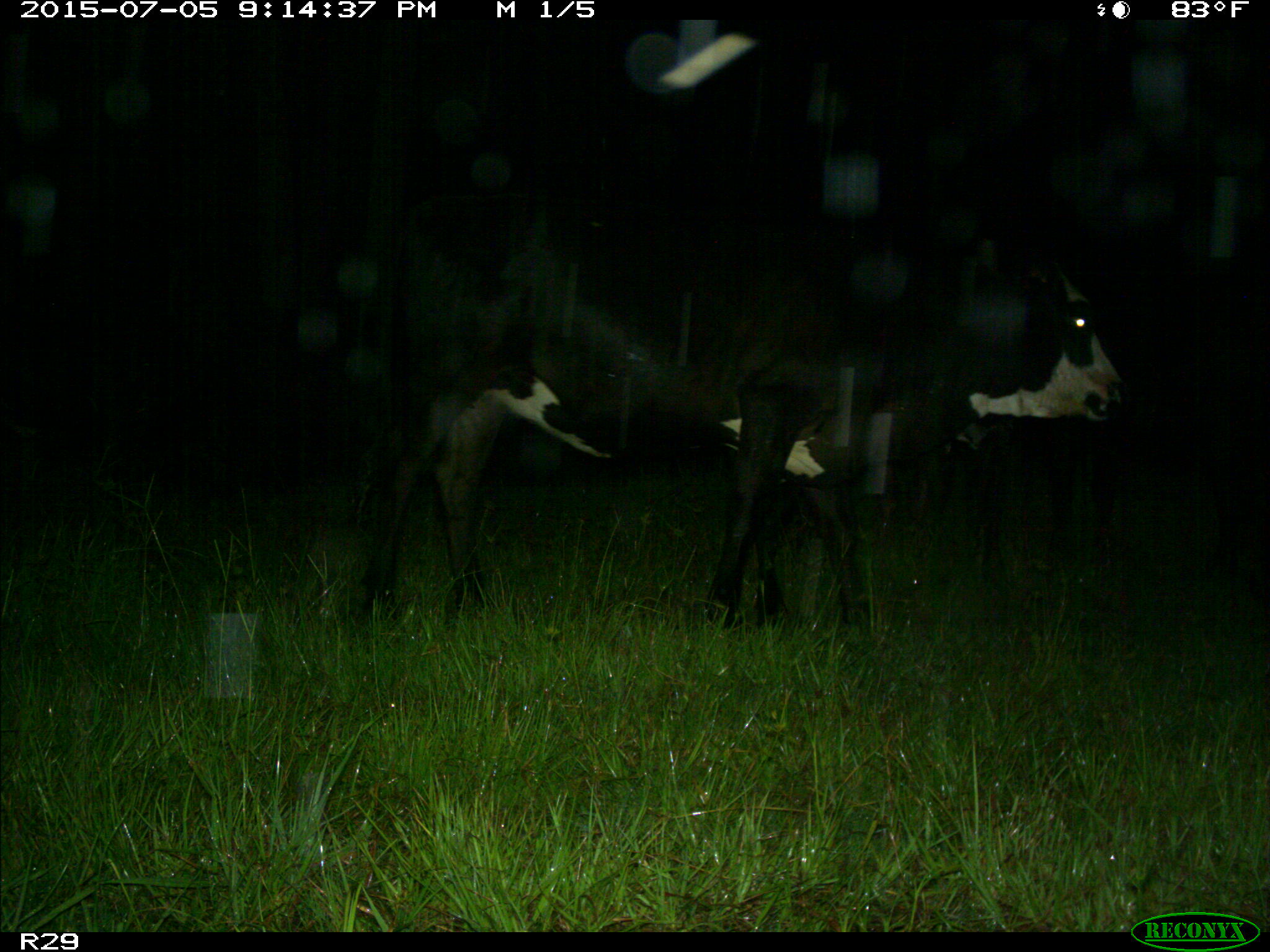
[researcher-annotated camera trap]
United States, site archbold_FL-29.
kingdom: Animalia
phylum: Chordata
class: Mammalia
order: Artiodactyla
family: Bovidae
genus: Bos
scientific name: Bos taurus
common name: domestic cow